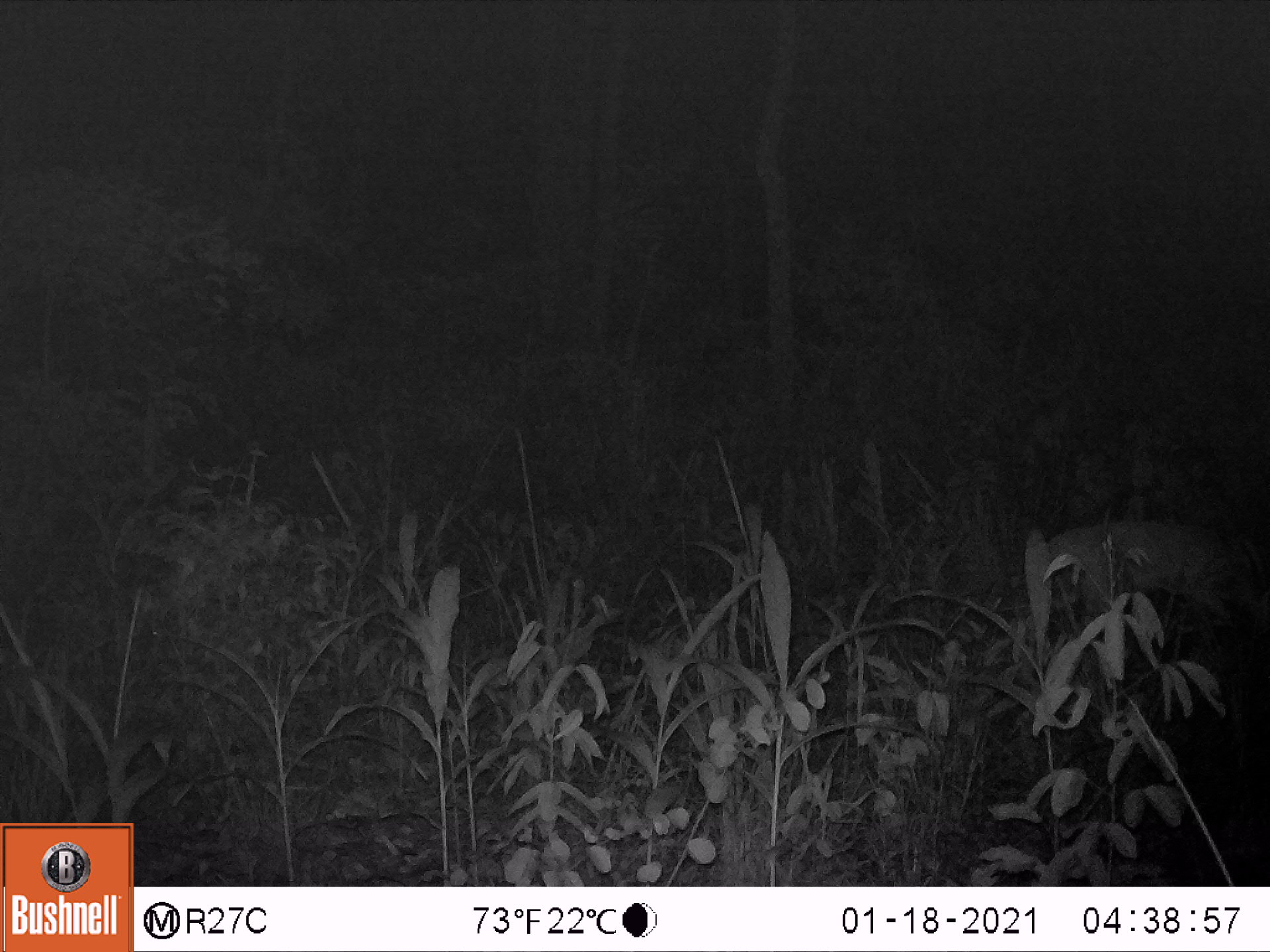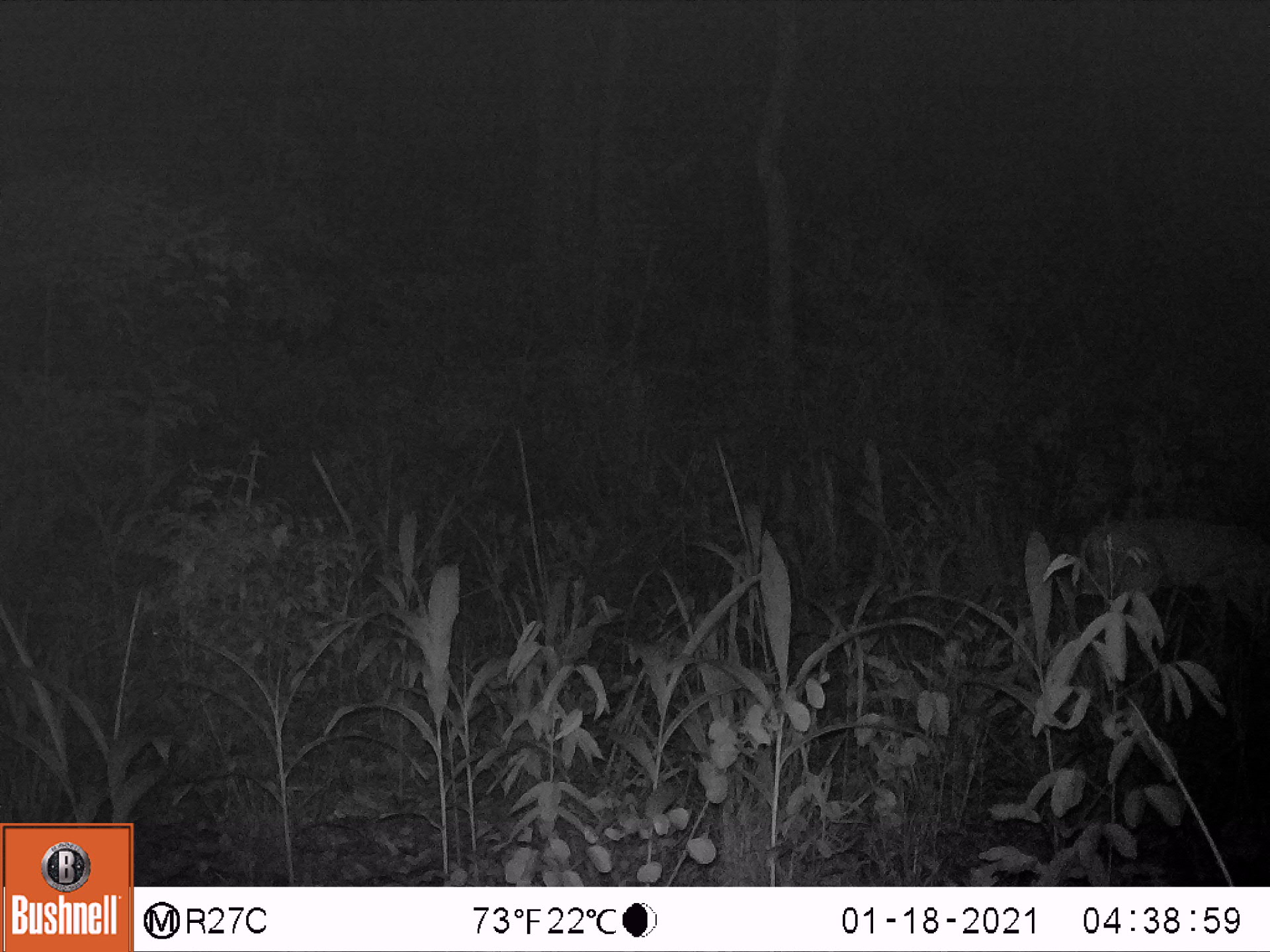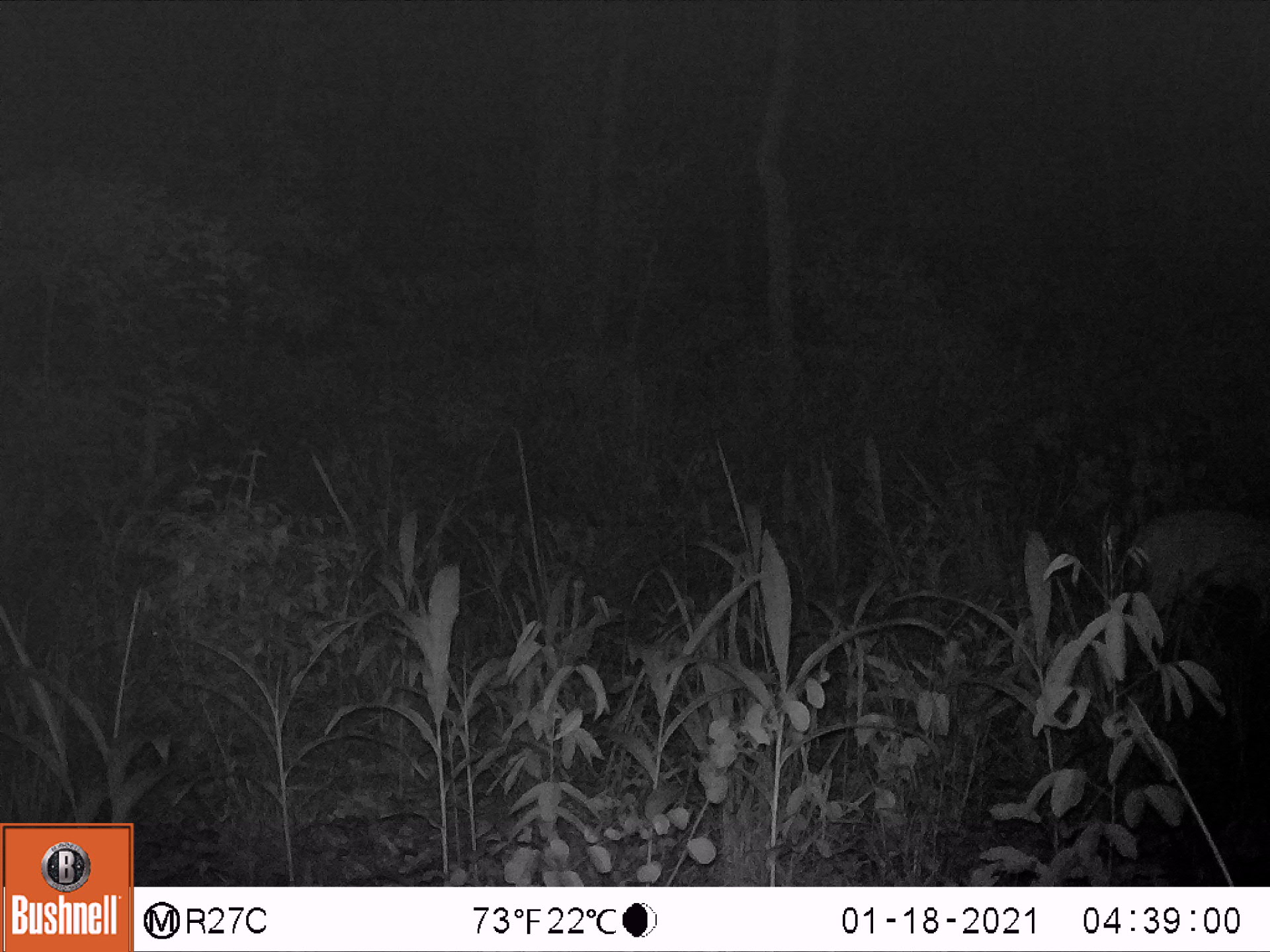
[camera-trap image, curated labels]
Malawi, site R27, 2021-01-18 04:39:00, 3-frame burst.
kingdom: Animalia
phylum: Chordata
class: Mammalia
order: Artiodactyla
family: Bovidae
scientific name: Antilopinae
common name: small antelope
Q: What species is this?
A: Small antelope (Antilopinae).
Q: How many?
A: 1.